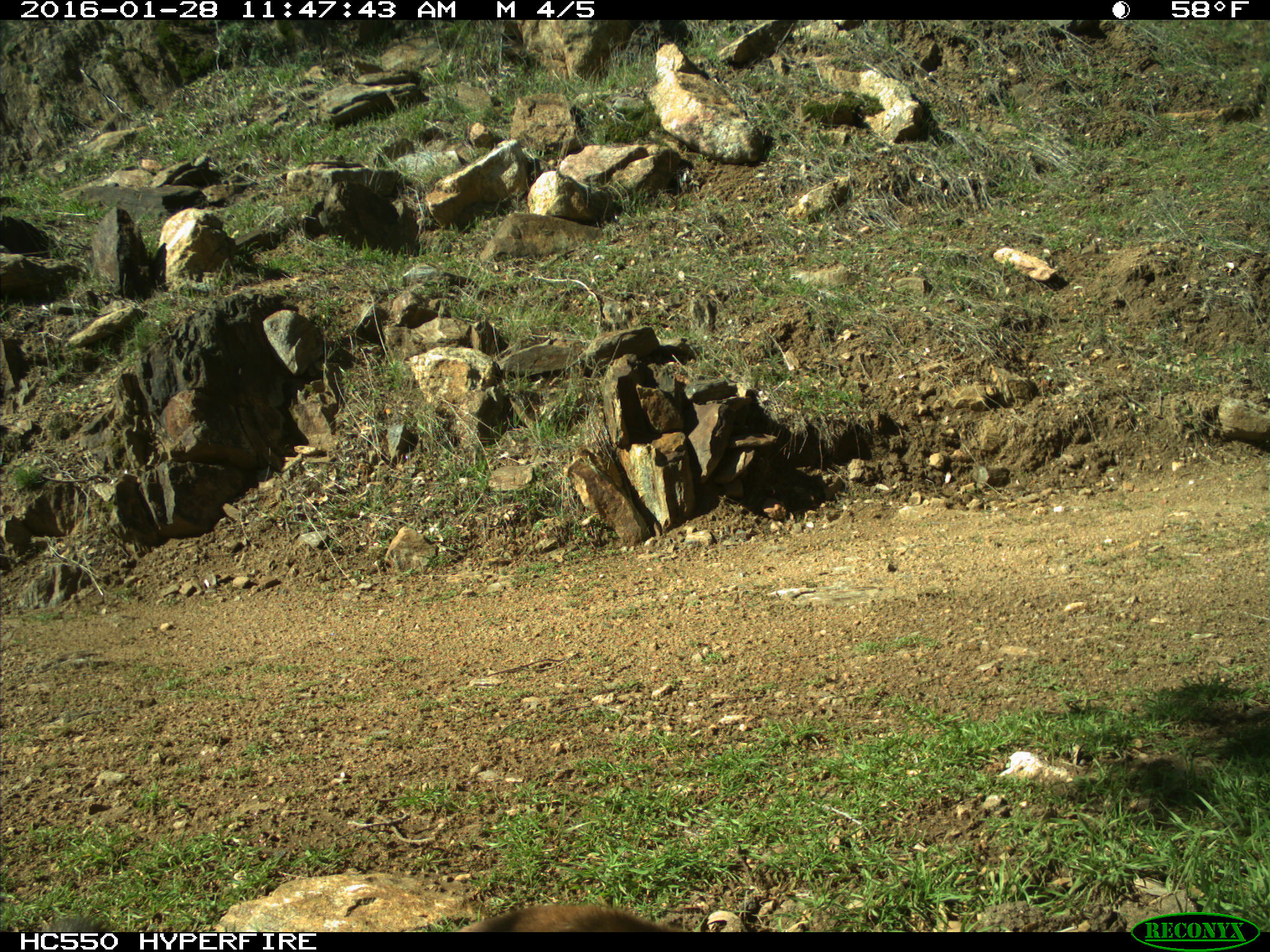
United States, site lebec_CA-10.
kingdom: Animalia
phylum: Chordata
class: Mammalia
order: Carnivora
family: Felidae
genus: Puma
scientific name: Puma concolor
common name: mountain lion